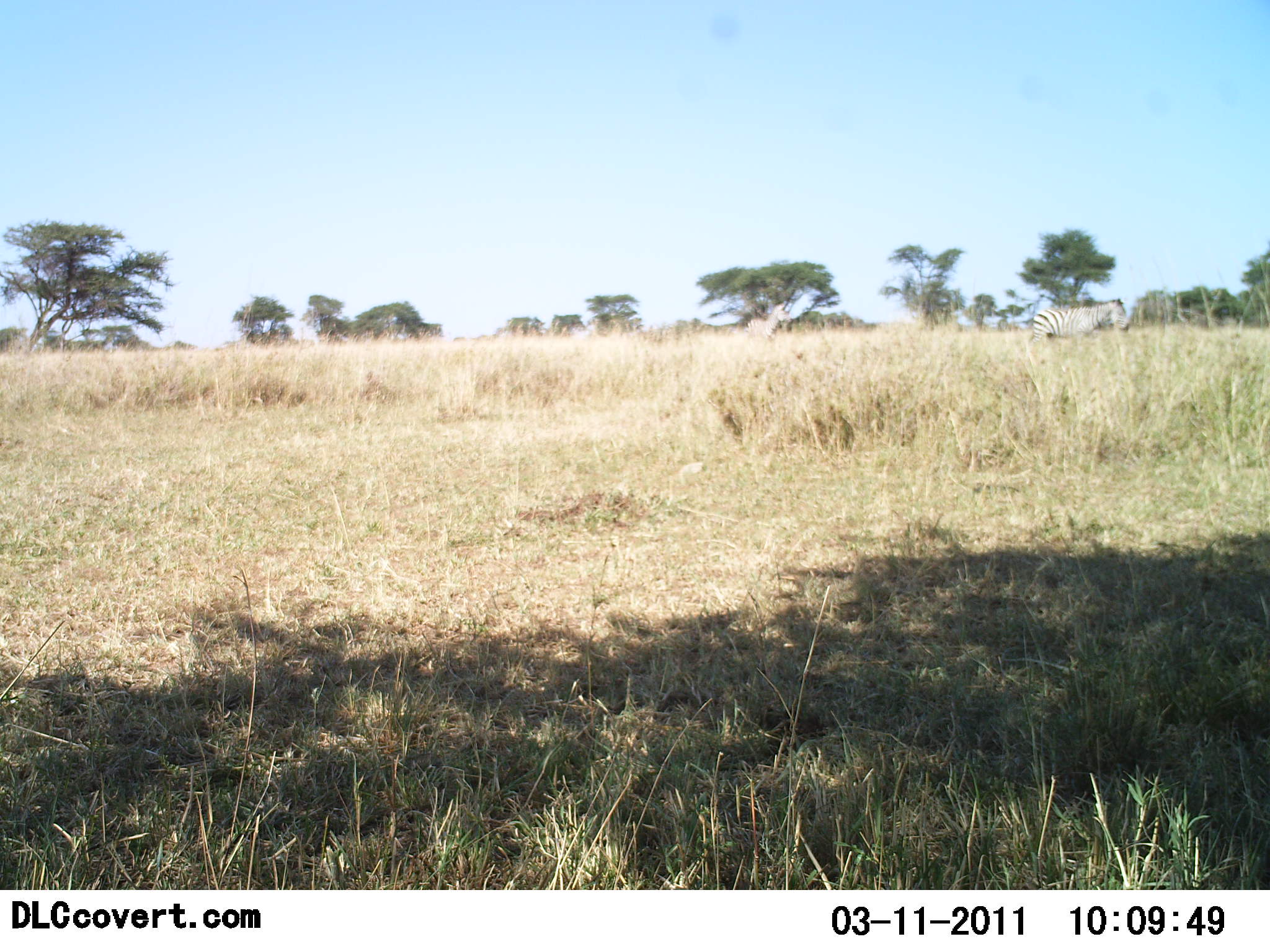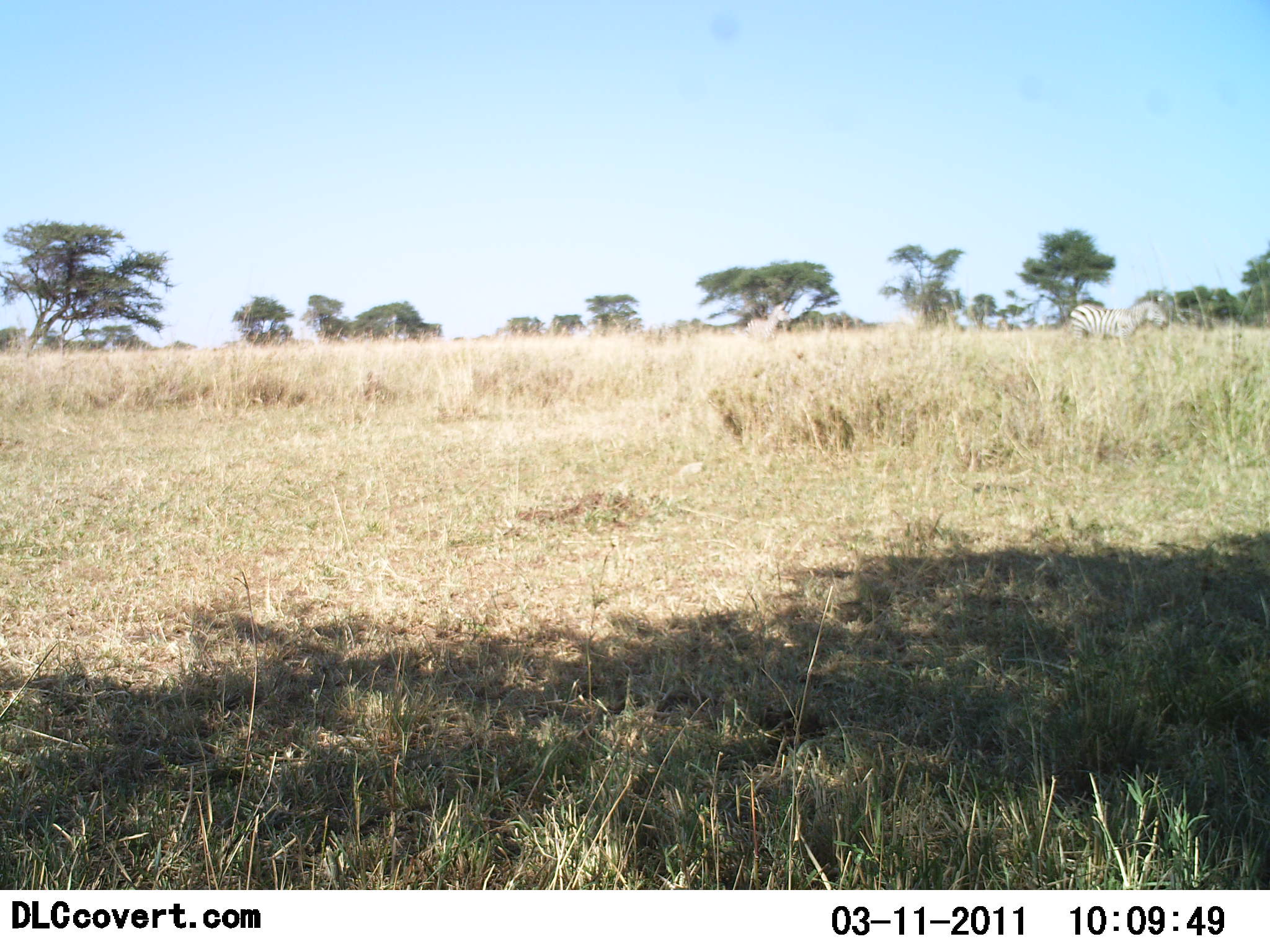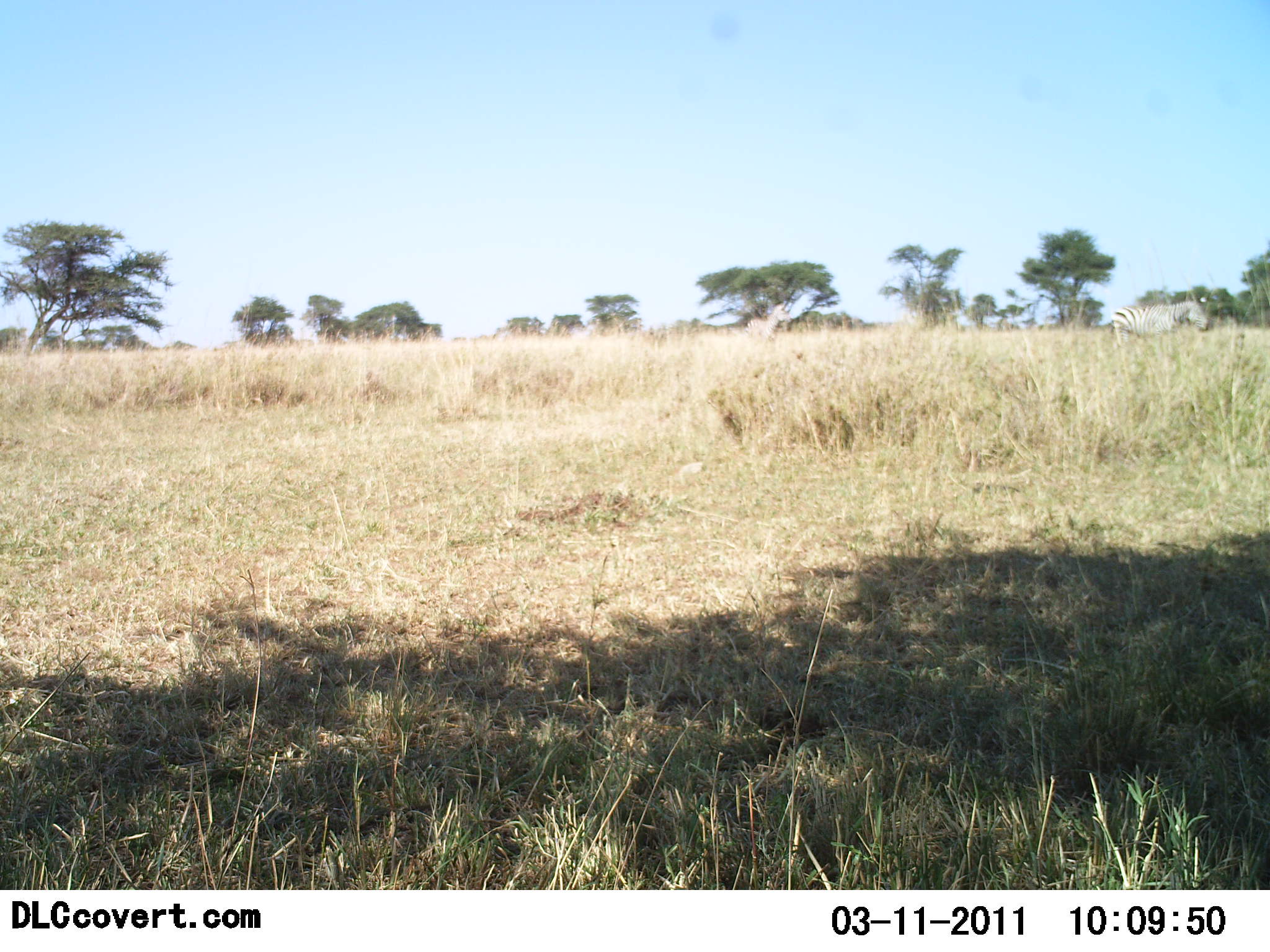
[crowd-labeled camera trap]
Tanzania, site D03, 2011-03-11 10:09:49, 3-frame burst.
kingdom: Animalia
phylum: Chordata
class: Mammalia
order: Perissodactyla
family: Equidae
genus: Equus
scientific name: Equus quagga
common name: plains zebra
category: zebra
Zebra (plains zebra) (Equus quagga), count 1. Behavior (volunteer vote fractions): standing 0%, resting 0%, moving 100%, interacting 0%. Young present (vote fraction): 0%. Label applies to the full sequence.